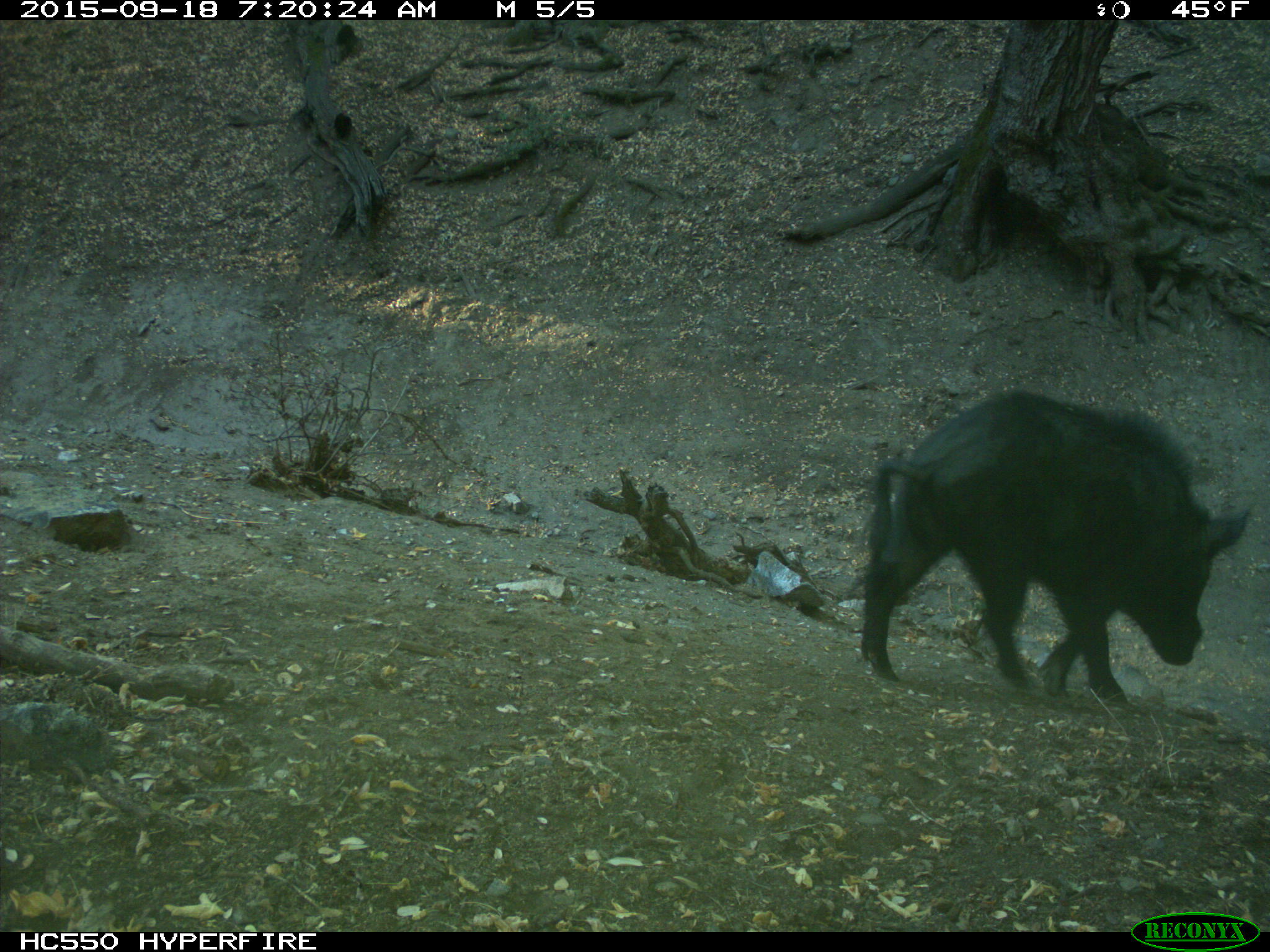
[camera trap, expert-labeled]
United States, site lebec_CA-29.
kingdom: Animalia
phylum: Chordata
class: Mammalia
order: Artiodactyla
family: Suidae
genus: Sus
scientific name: Sus scrofa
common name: wild boar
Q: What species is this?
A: Sus scrofa (wild boar).